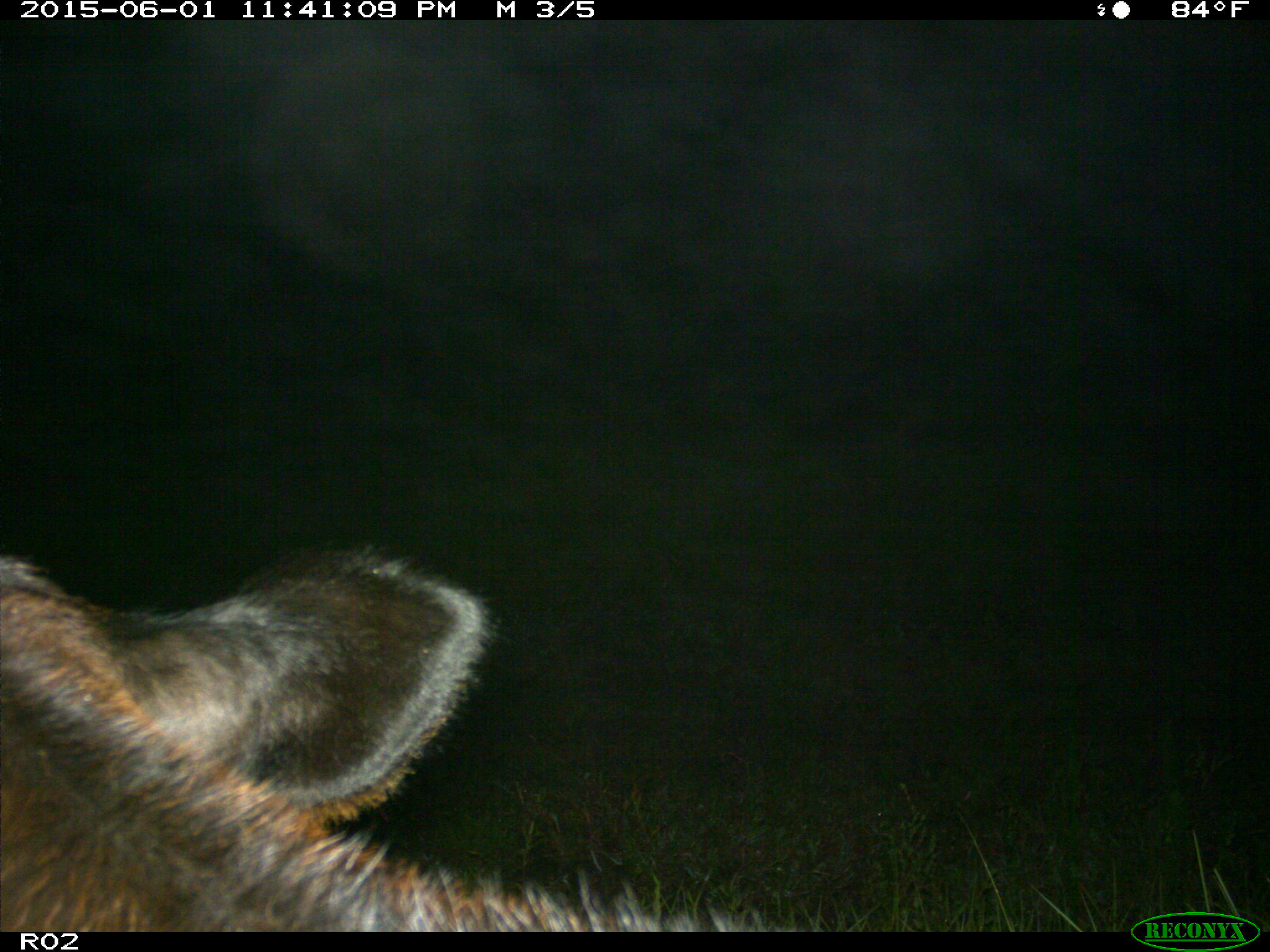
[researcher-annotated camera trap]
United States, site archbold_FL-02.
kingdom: Animalia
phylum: Chordata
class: Mammalia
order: Artiodactyla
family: Bovidae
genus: Bos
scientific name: Bos taurus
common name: domestic cow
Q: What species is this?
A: Bos taurus (domestic cow).